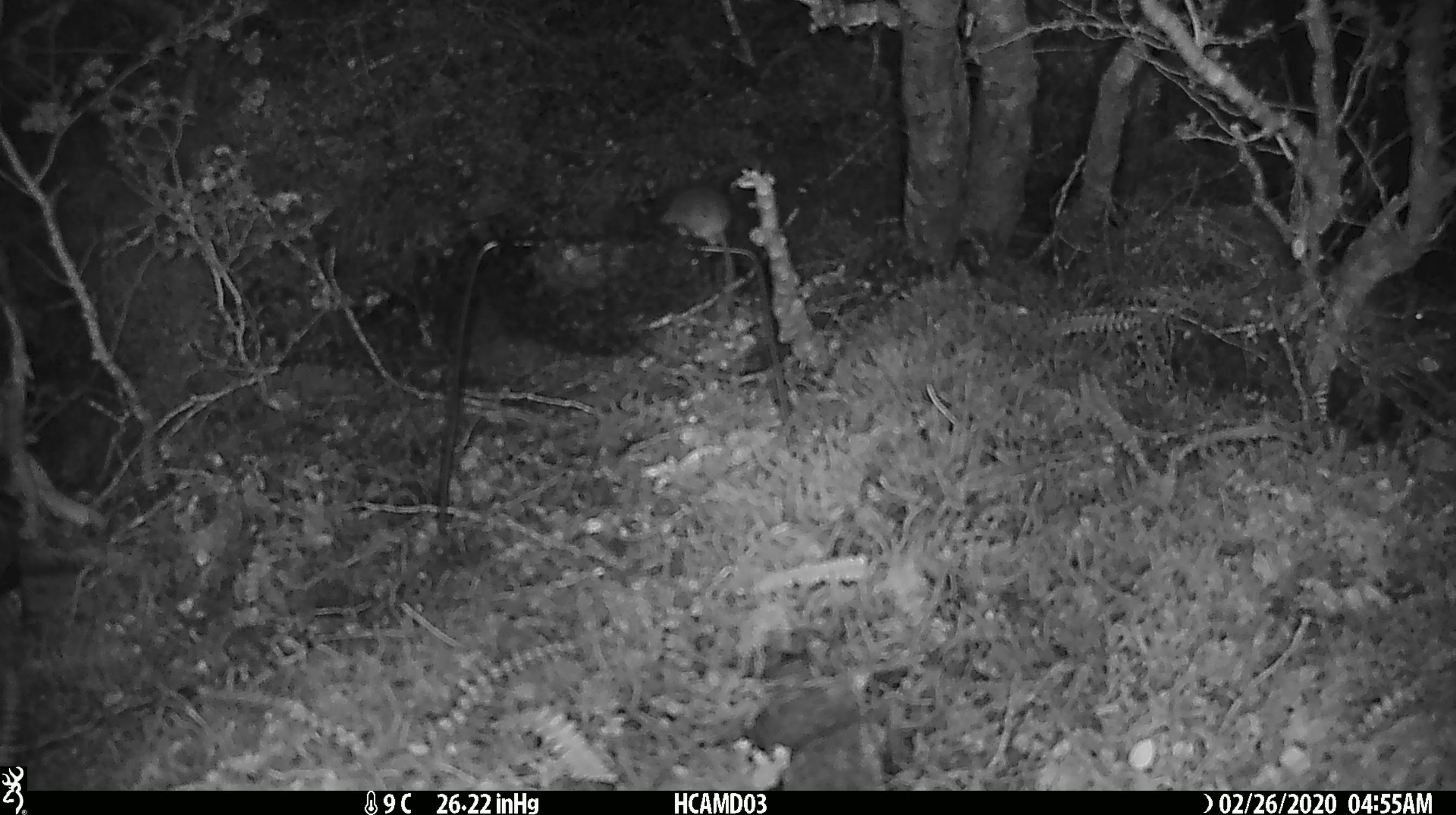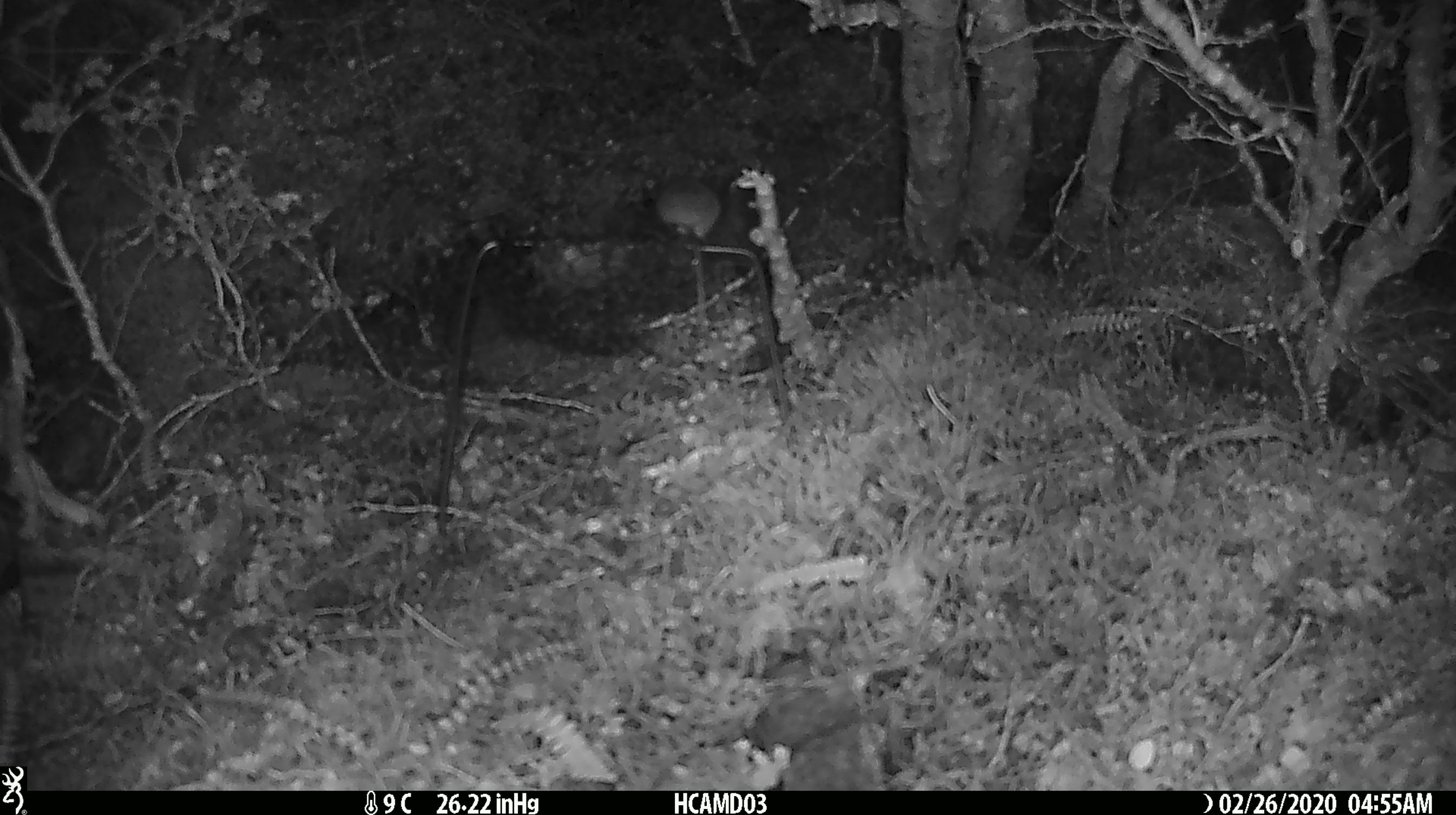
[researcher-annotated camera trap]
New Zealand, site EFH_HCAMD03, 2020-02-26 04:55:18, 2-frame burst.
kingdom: Animalia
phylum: Chordata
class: Mammalia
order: Rodentia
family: Muridae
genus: Mus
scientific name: Mus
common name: mouse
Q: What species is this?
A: Mouse (Mus).